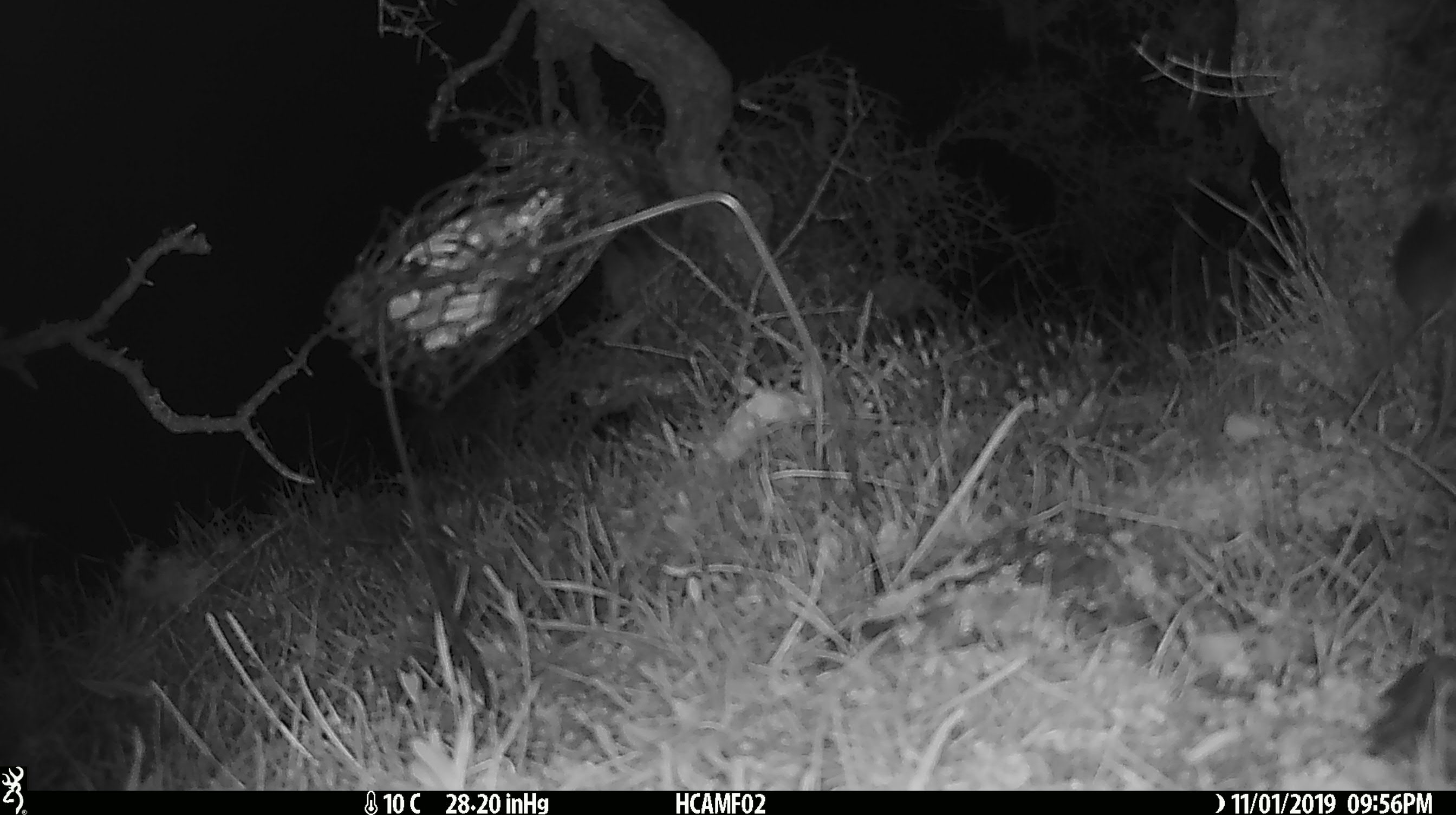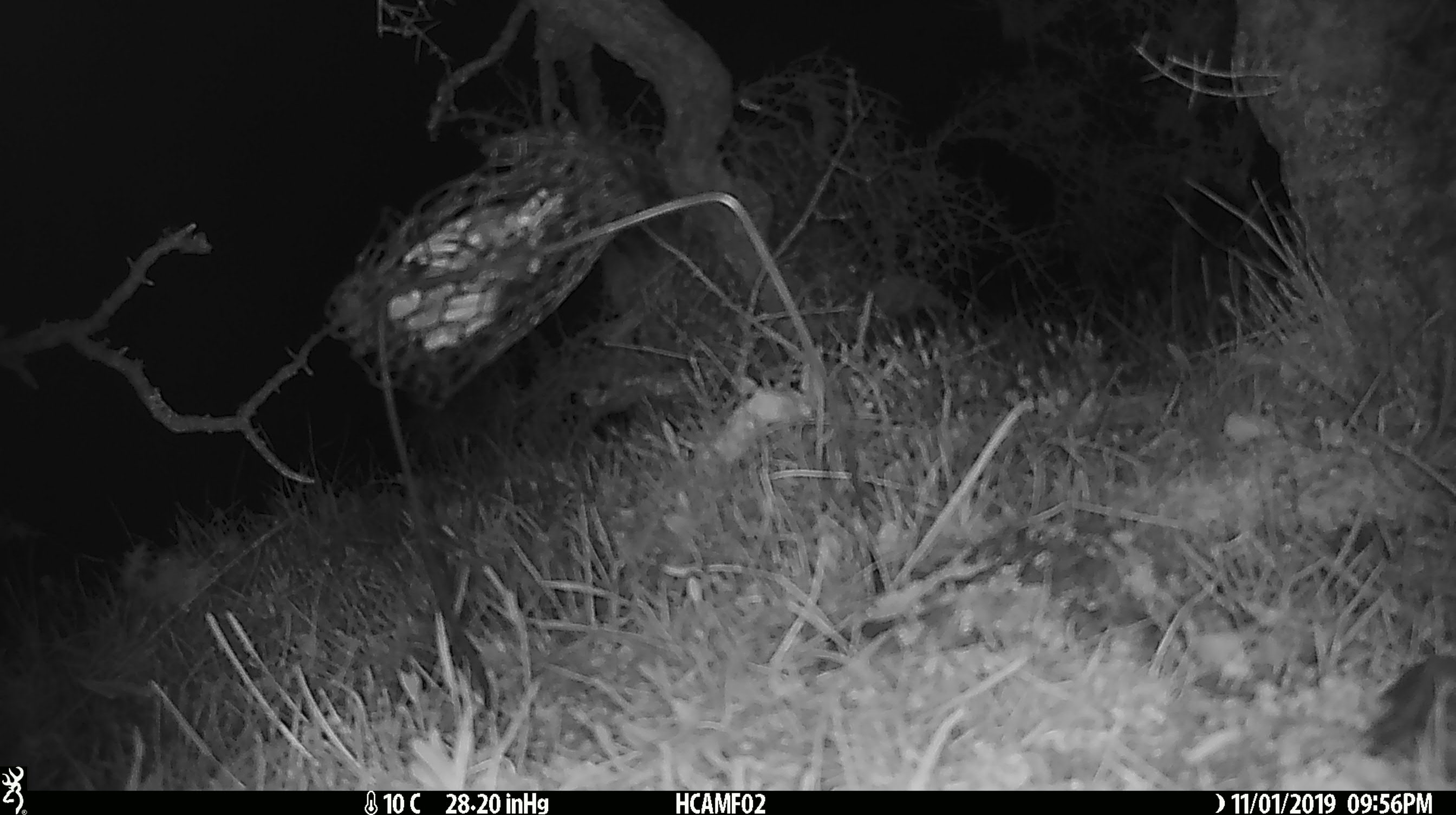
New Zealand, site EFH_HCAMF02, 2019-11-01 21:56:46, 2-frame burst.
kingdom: Animalia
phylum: Chordata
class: Mammalia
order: Rodentia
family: Muridae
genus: Mus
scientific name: Mus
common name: mouse